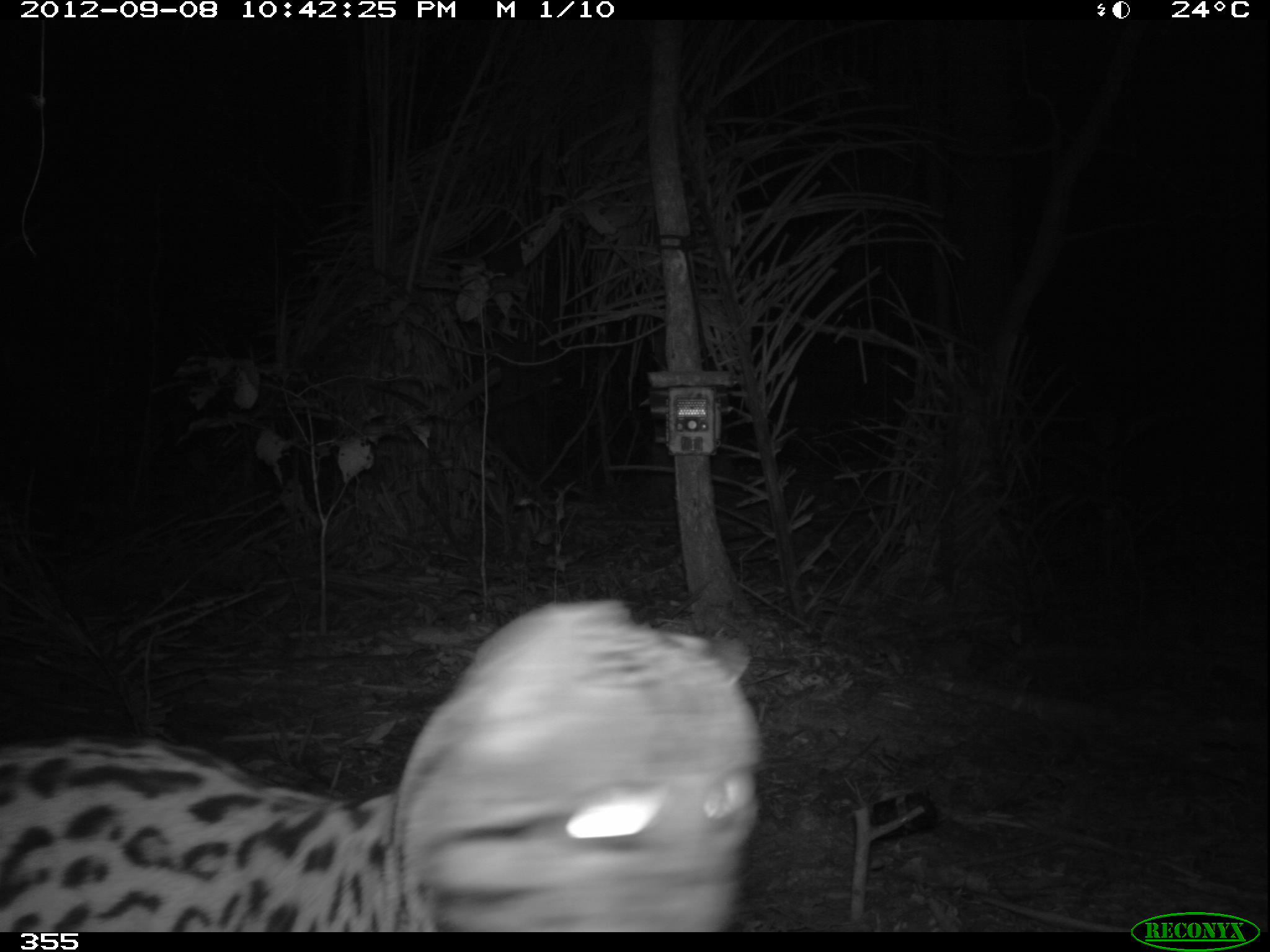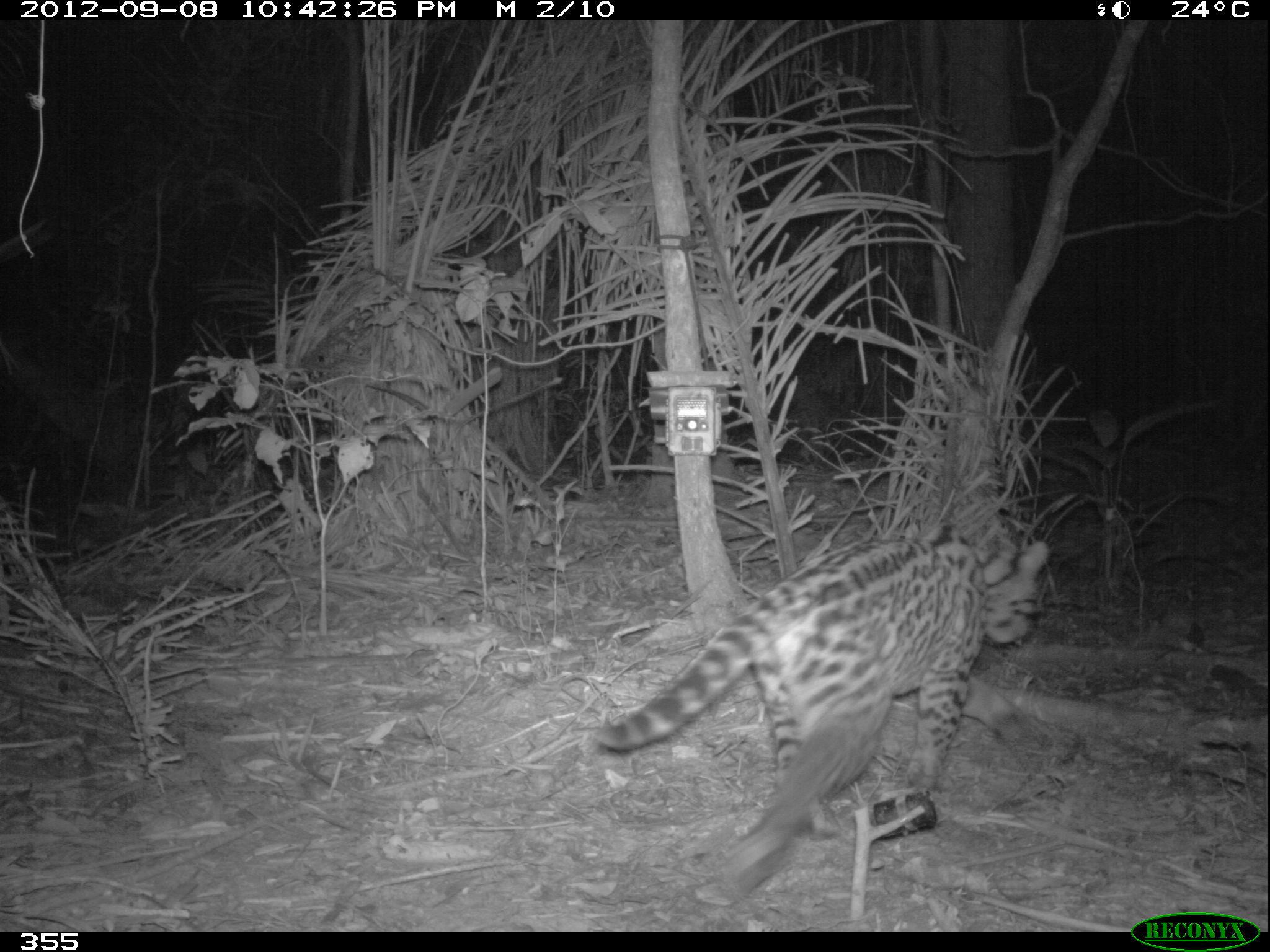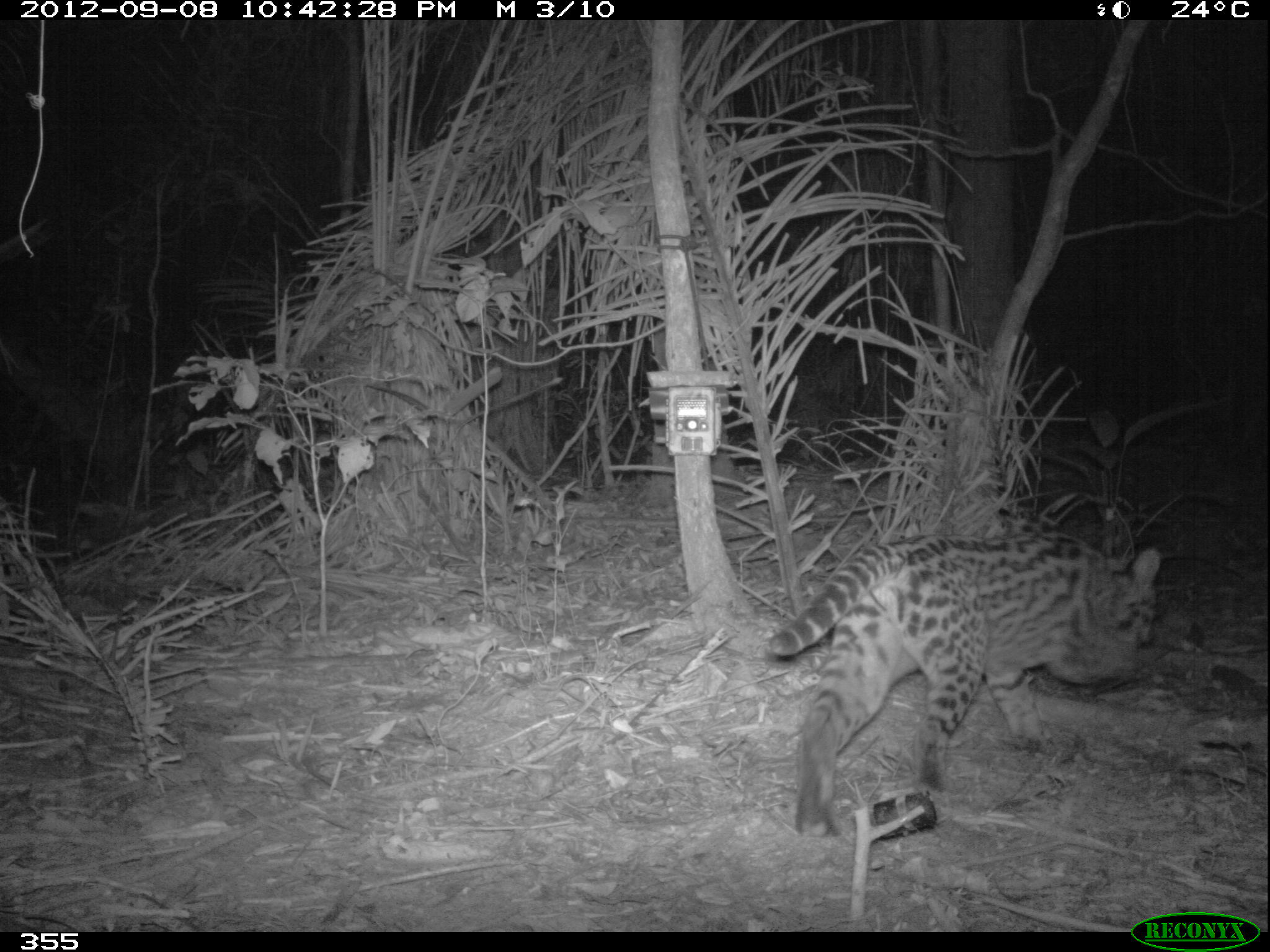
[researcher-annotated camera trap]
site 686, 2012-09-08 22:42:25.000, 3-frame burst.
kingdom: Animalia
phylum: Chordata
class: Mammalia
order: Carnivora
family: Felidae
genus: Leopardus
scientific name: Leopardus pardalis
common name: ocelot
Leopardus pardalis (ocelot).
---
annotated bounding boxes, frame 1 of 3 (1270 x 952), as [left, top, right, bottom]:
leopardus pardalis: [0, 601, 759, 932]